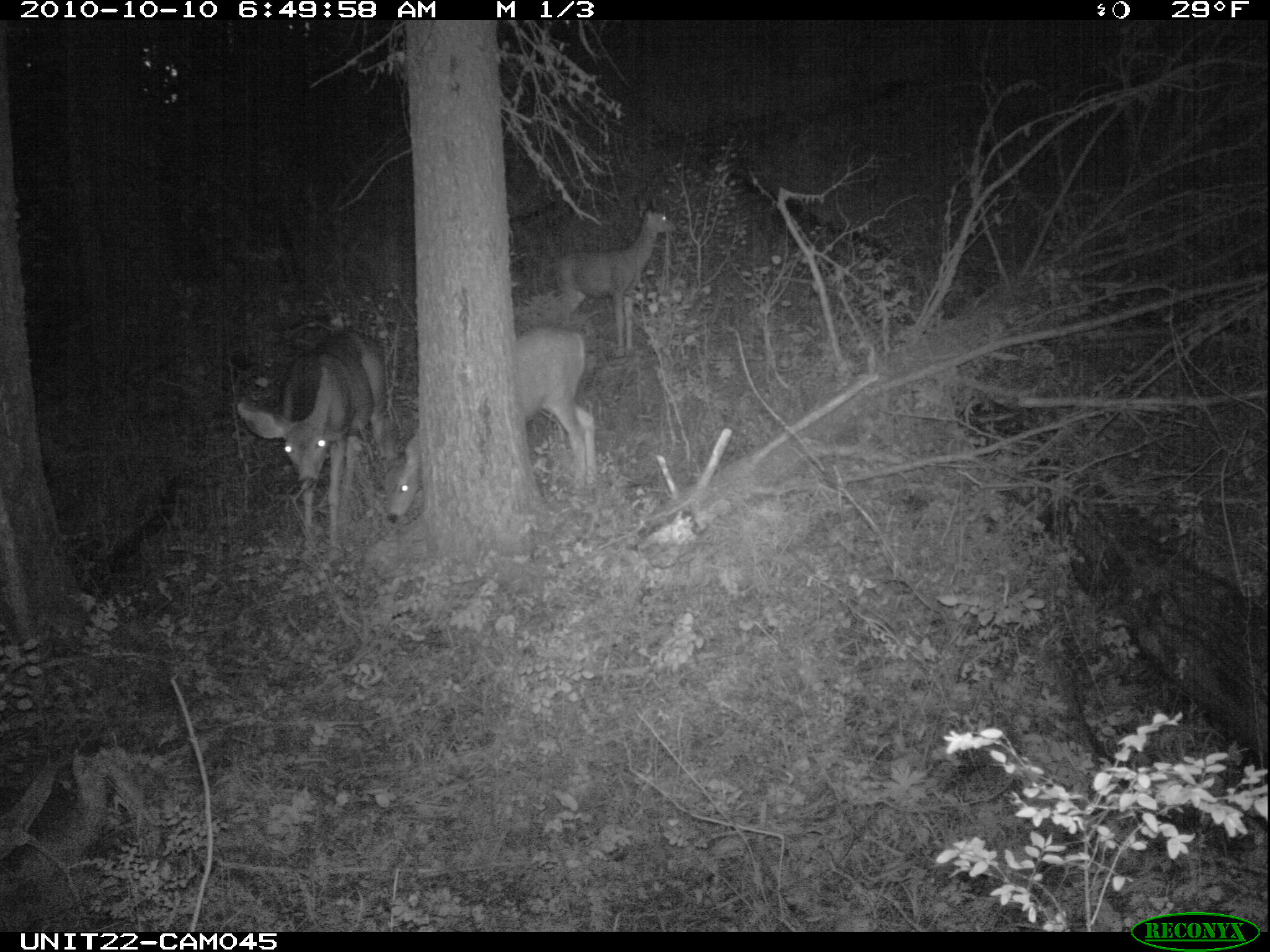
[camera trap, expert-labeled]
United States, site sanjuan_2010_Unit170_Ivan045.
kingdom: Animalia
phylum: Chordata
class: Mammalia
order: Artiodactyla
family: Cervidae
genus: Odocoileus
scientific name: Odocoileus hemionus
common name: mule deer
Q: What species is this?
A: Odocoileus hemionus (mule deer).